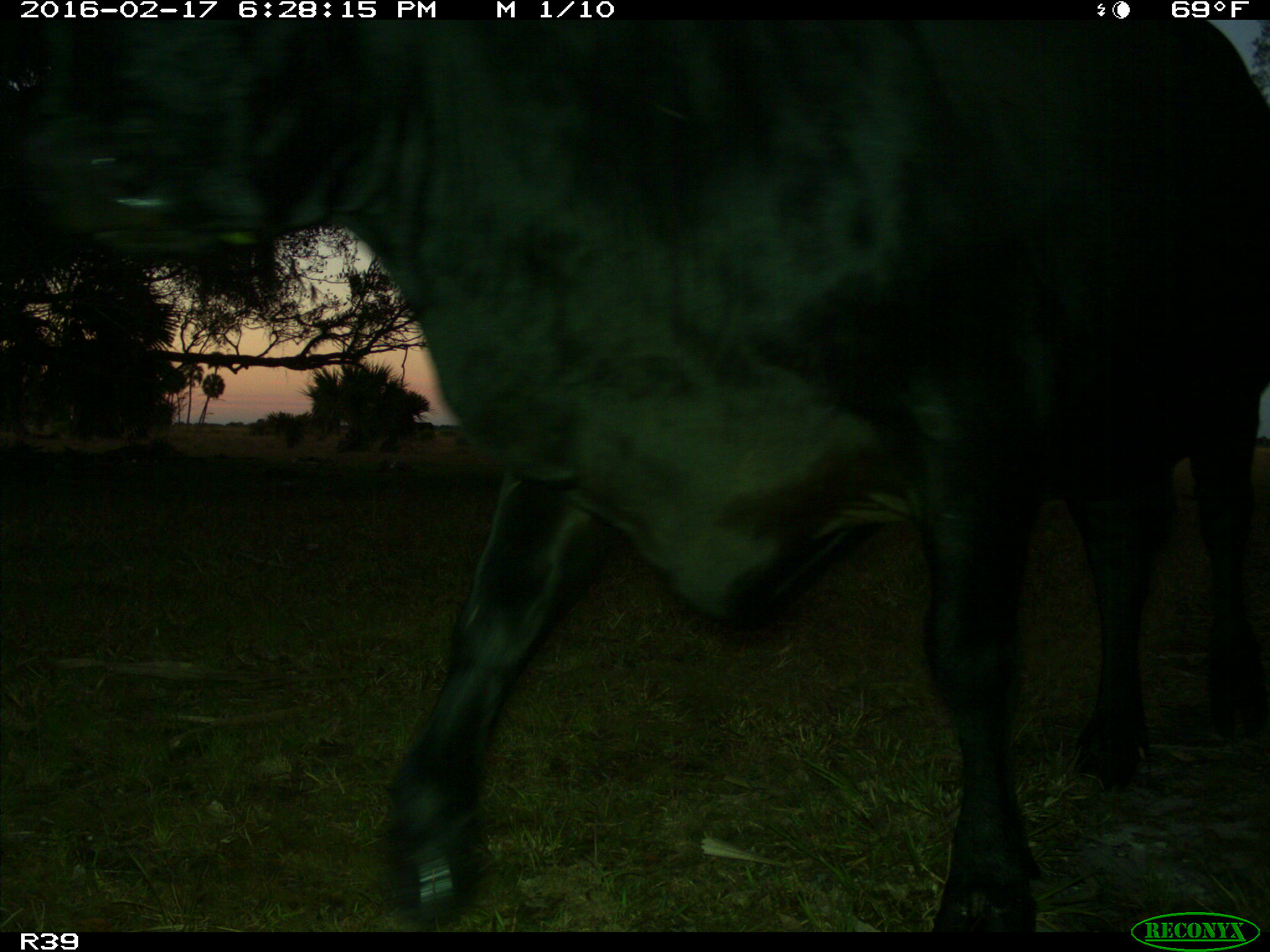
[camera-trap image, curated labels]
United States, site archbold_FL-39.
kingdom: Animalia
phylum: Chordata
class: Mammalia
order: Artiodactyla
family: Bovidae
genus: Bos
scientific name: Bos taurus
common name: domestic cow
Bos taurus (domestic cow).